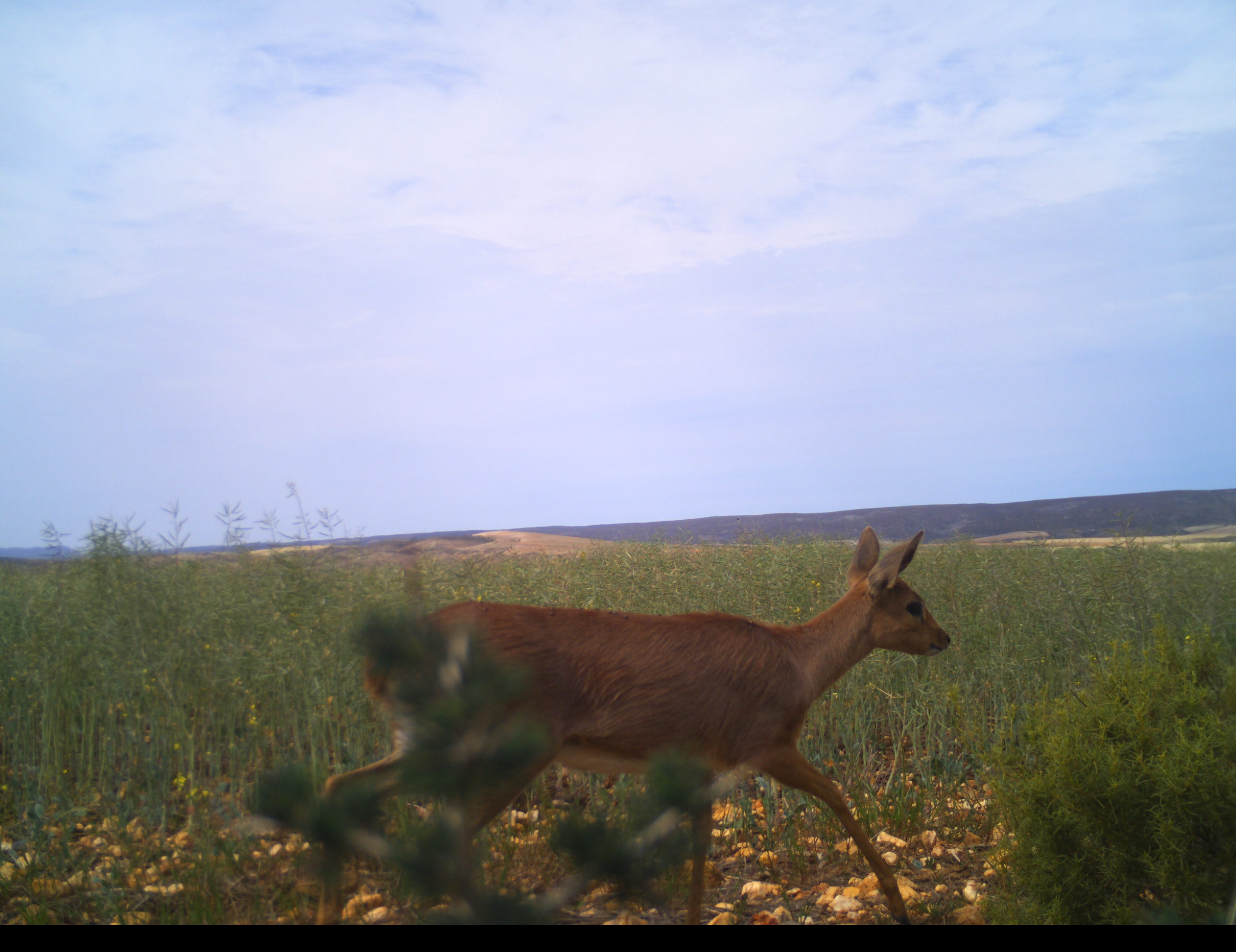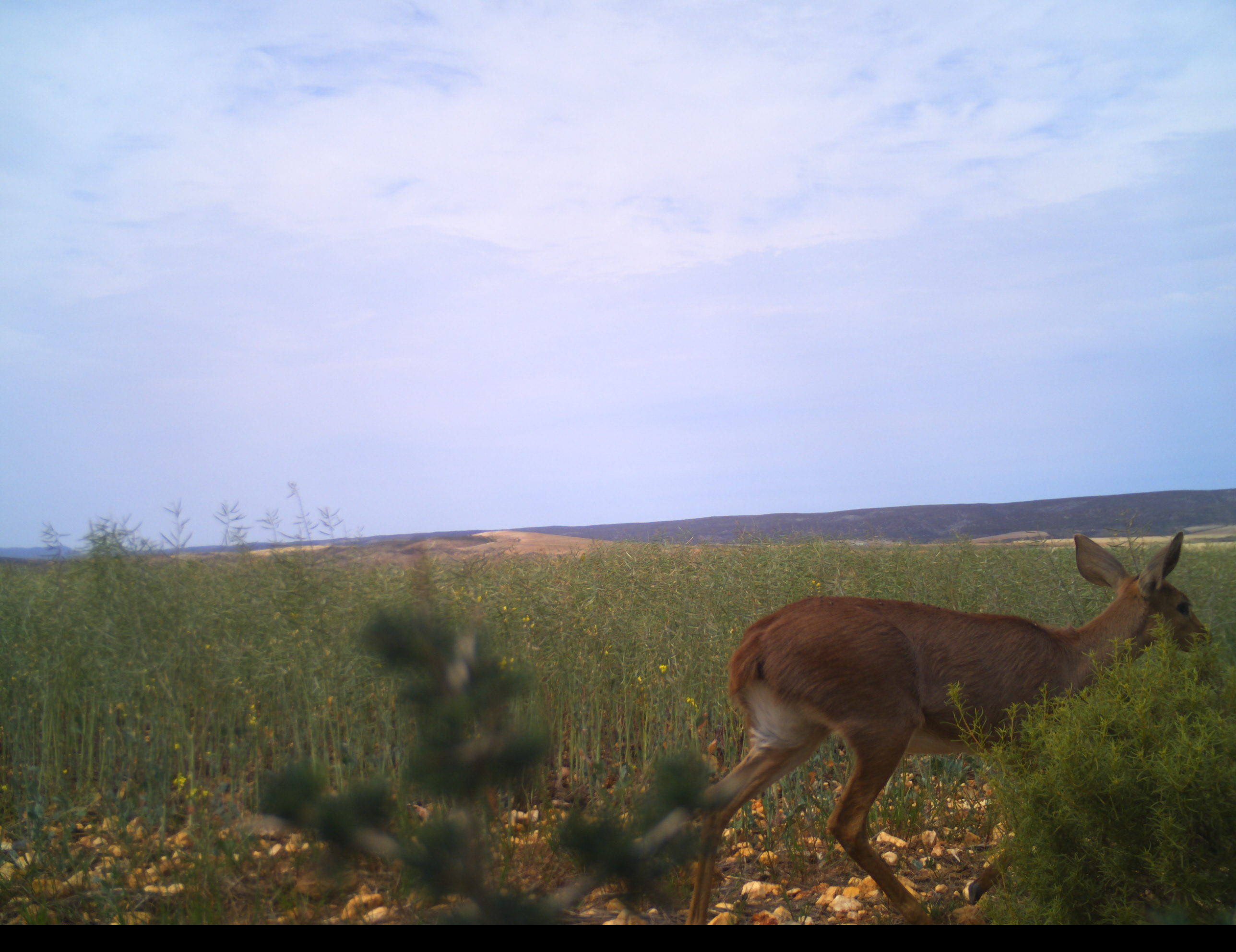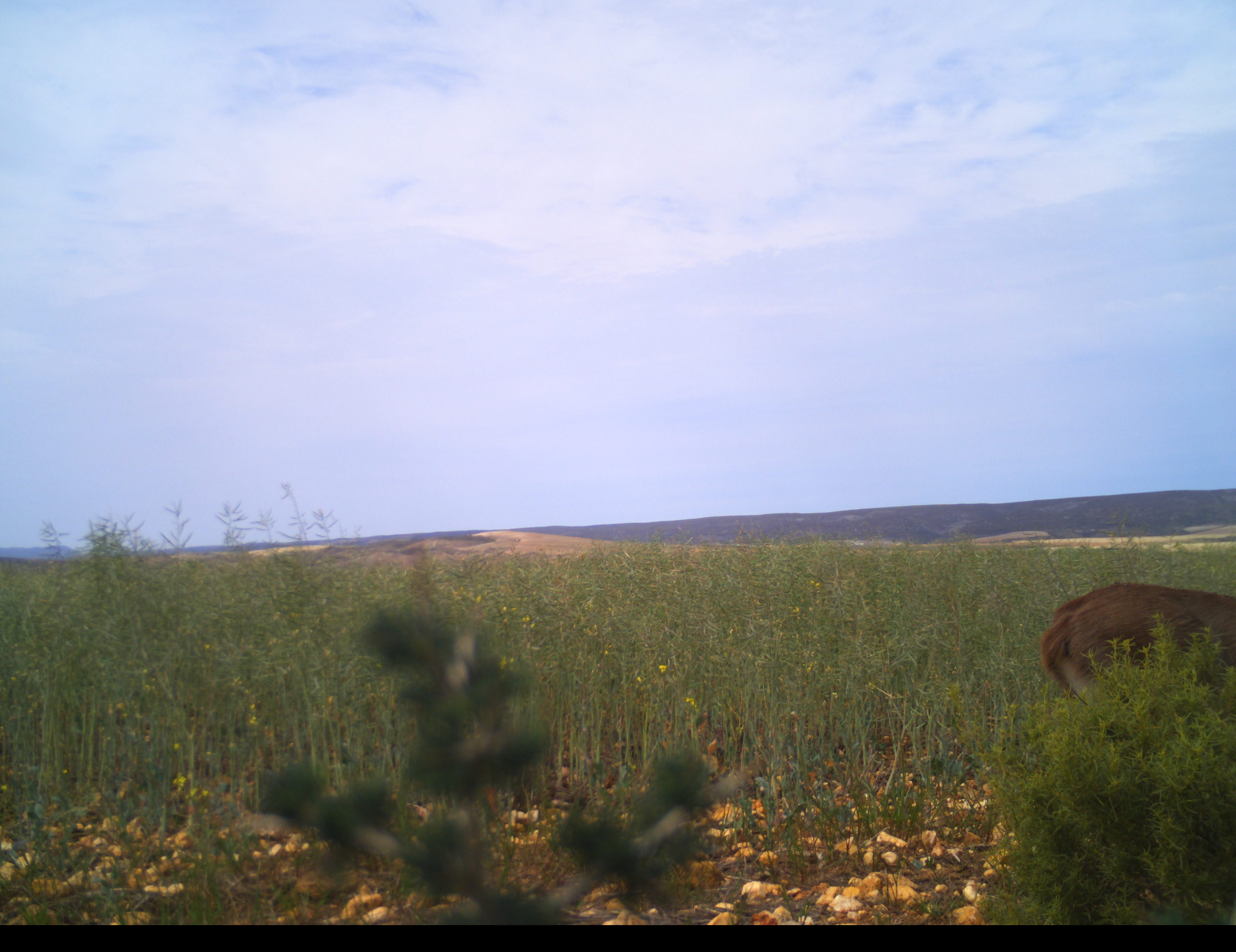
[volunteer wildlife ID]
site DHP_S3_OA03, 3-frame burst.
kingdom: Animalia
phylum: Chordata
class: Mammalia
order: Artiodactyla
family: Bovidae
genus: Raphicerus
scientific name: Raphicerus campestris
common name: steenbok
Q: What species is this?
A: Steenbok (Raphicerus campestris).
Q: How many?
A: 1.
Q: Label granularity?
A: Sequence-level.